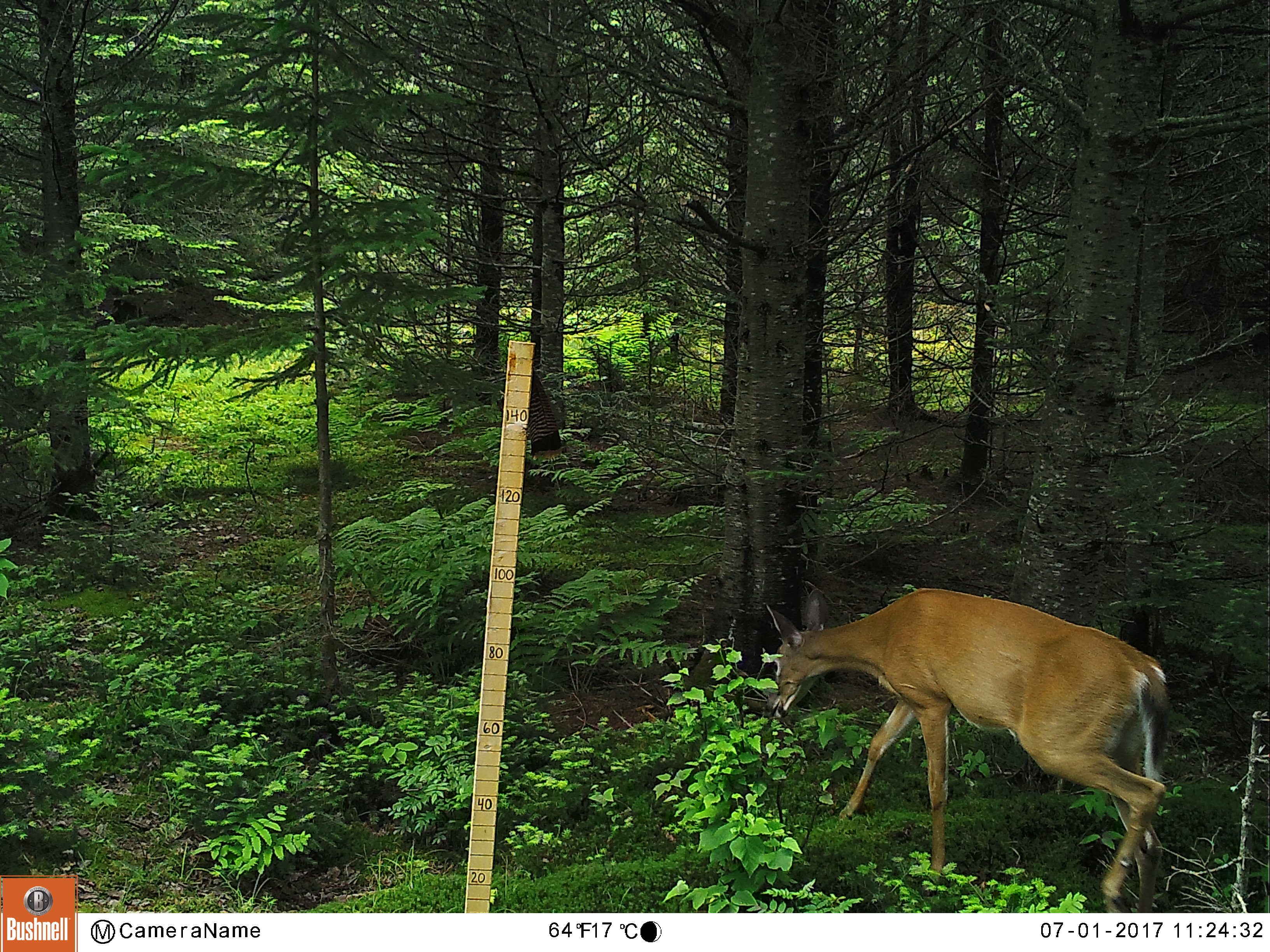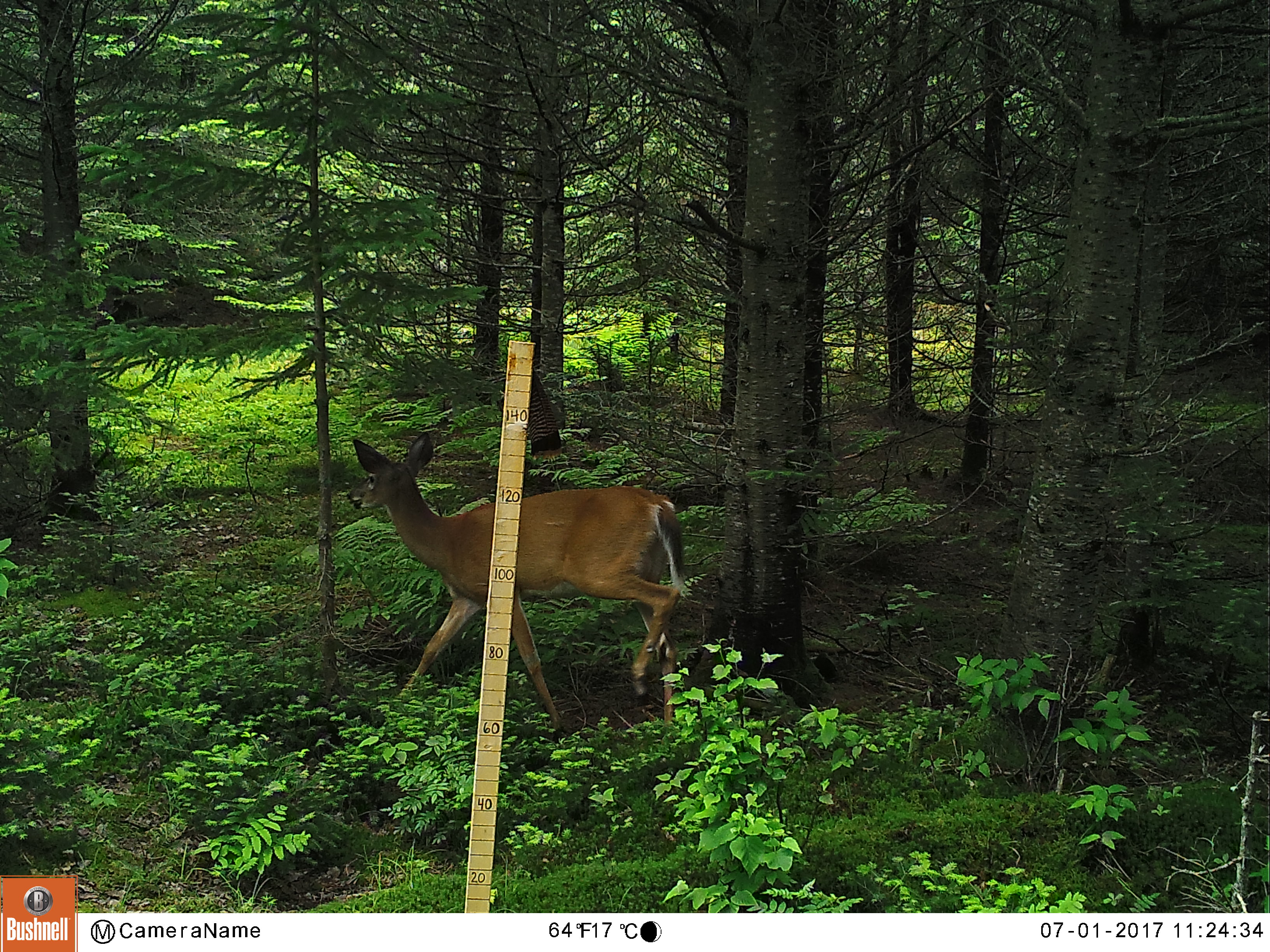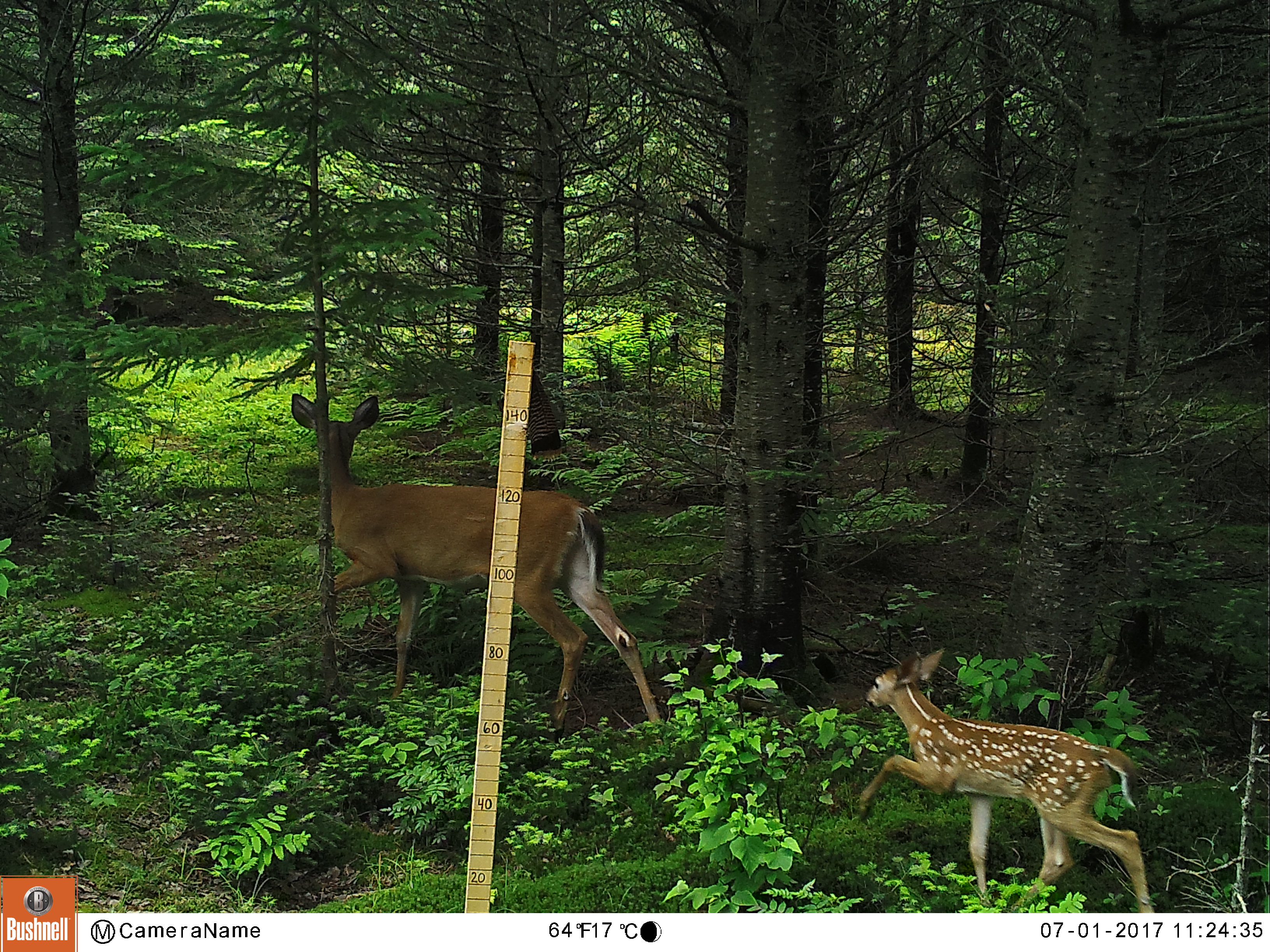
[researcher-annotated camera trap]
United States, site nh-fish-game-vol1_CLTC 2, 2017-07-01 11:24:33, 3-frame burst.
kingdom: Animalia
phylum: Chordata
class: Mammalia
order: Artiodactyla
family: Cervidae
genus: Odocoileus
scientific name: Odocoileus virginianus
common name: white-tailed deer